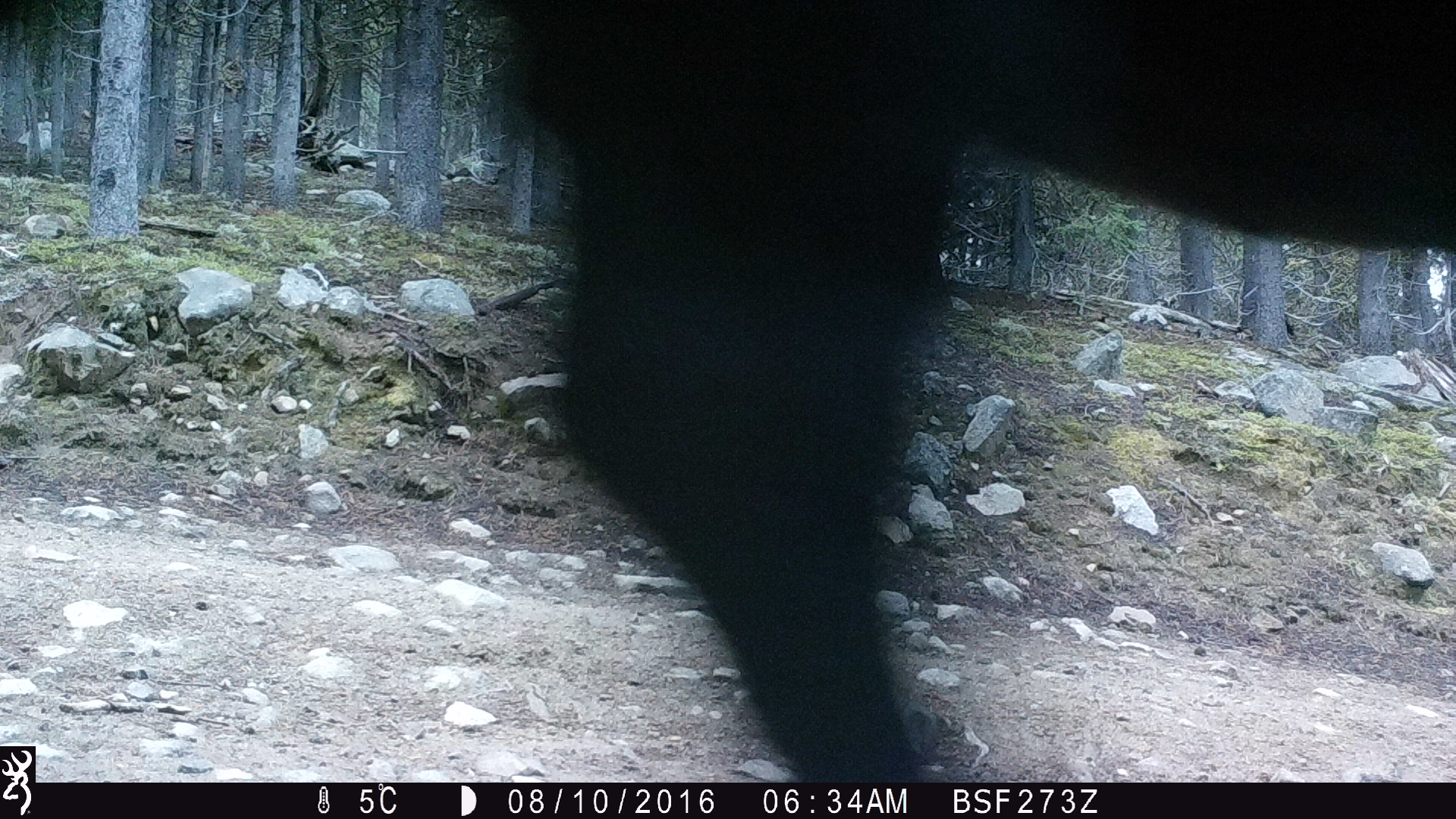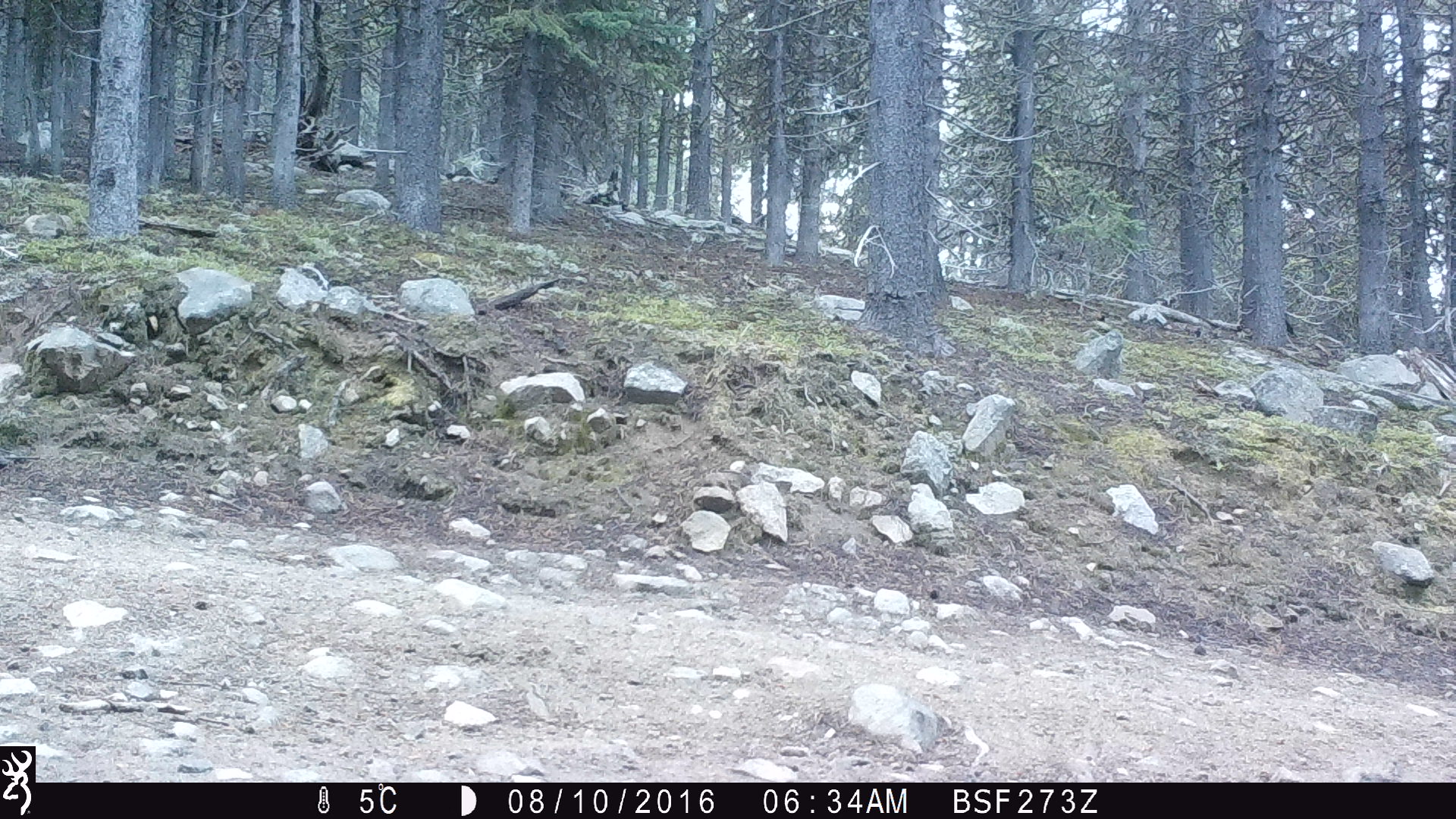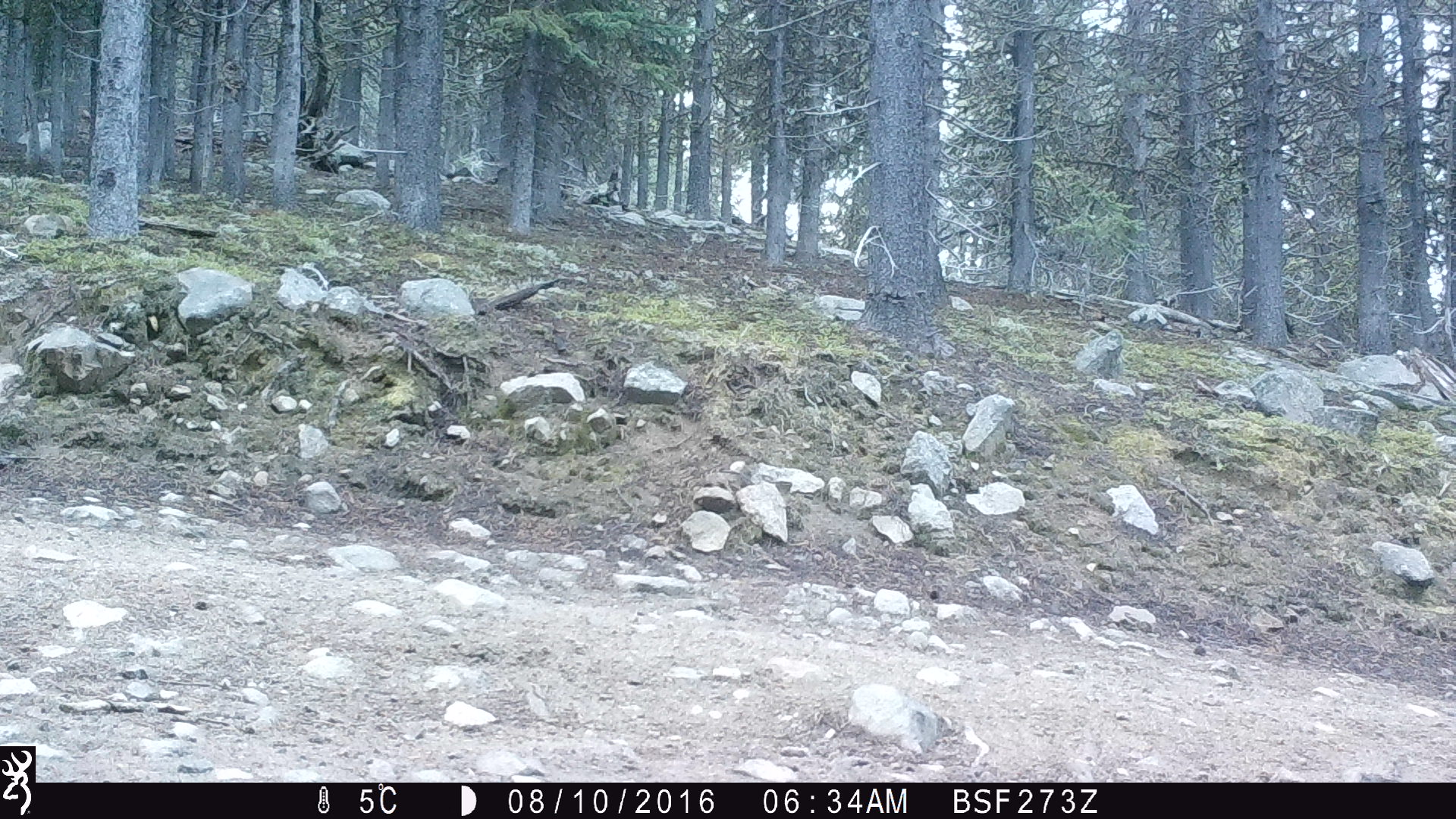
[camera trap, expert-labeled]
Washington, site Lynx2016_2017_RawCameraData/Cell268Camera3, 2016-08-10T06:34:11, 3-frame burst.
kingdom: Animalia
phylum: Chordata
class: Mammalia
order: Artiodactyla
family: Bovidae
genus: Bos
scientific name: Bos taurus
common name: domestic cattle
Domestic cattle (Bos taurus). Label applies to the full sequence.